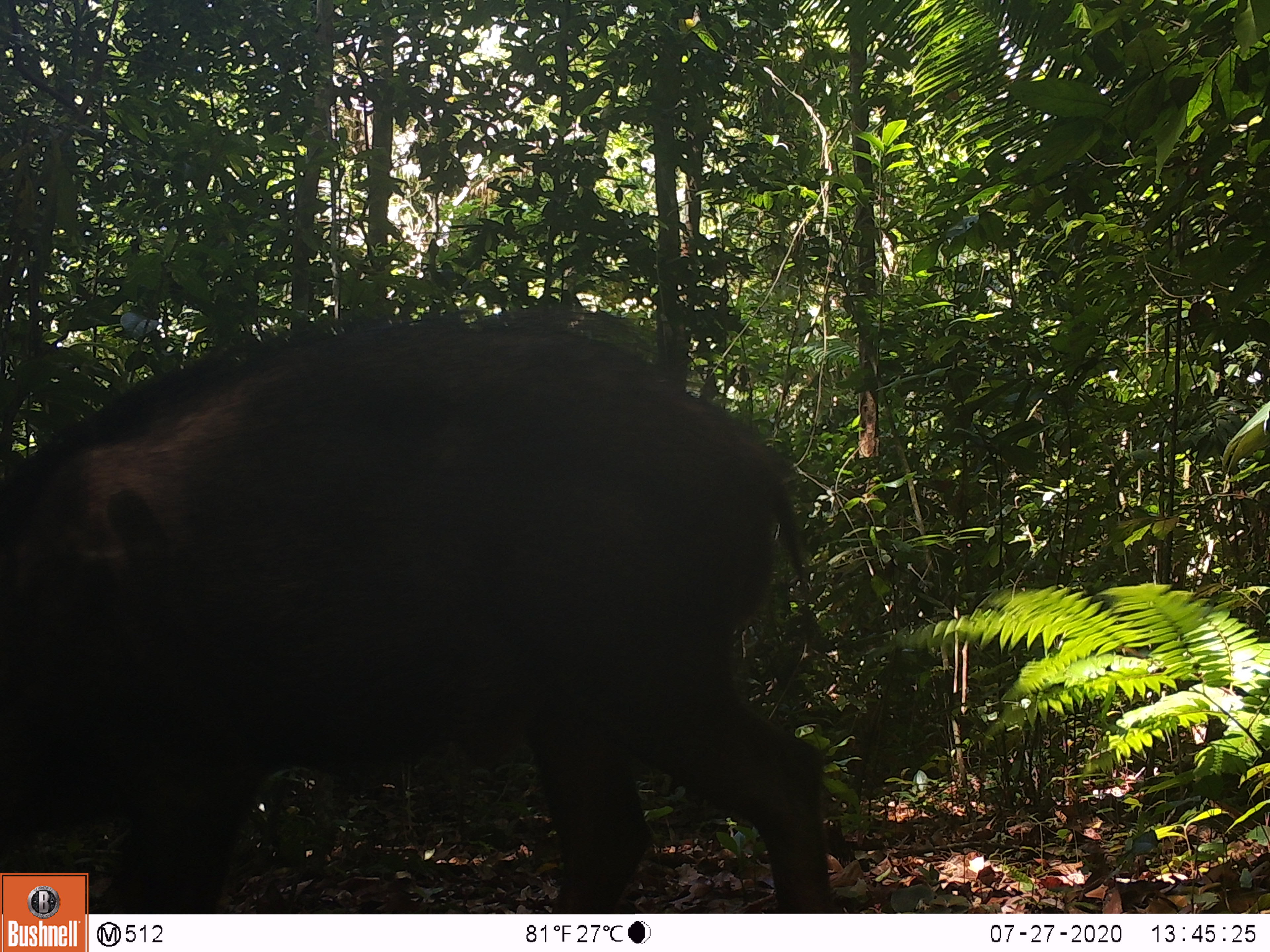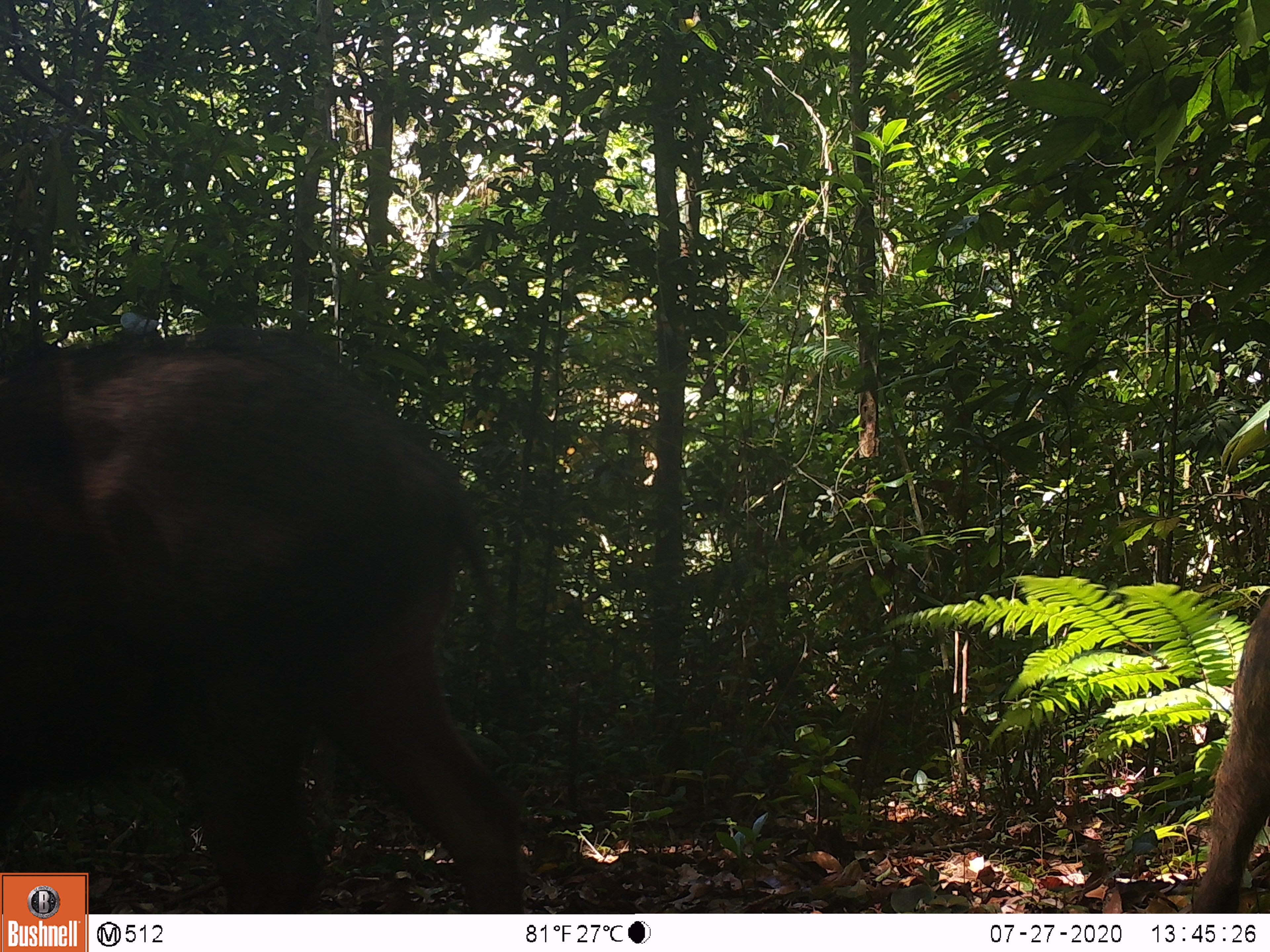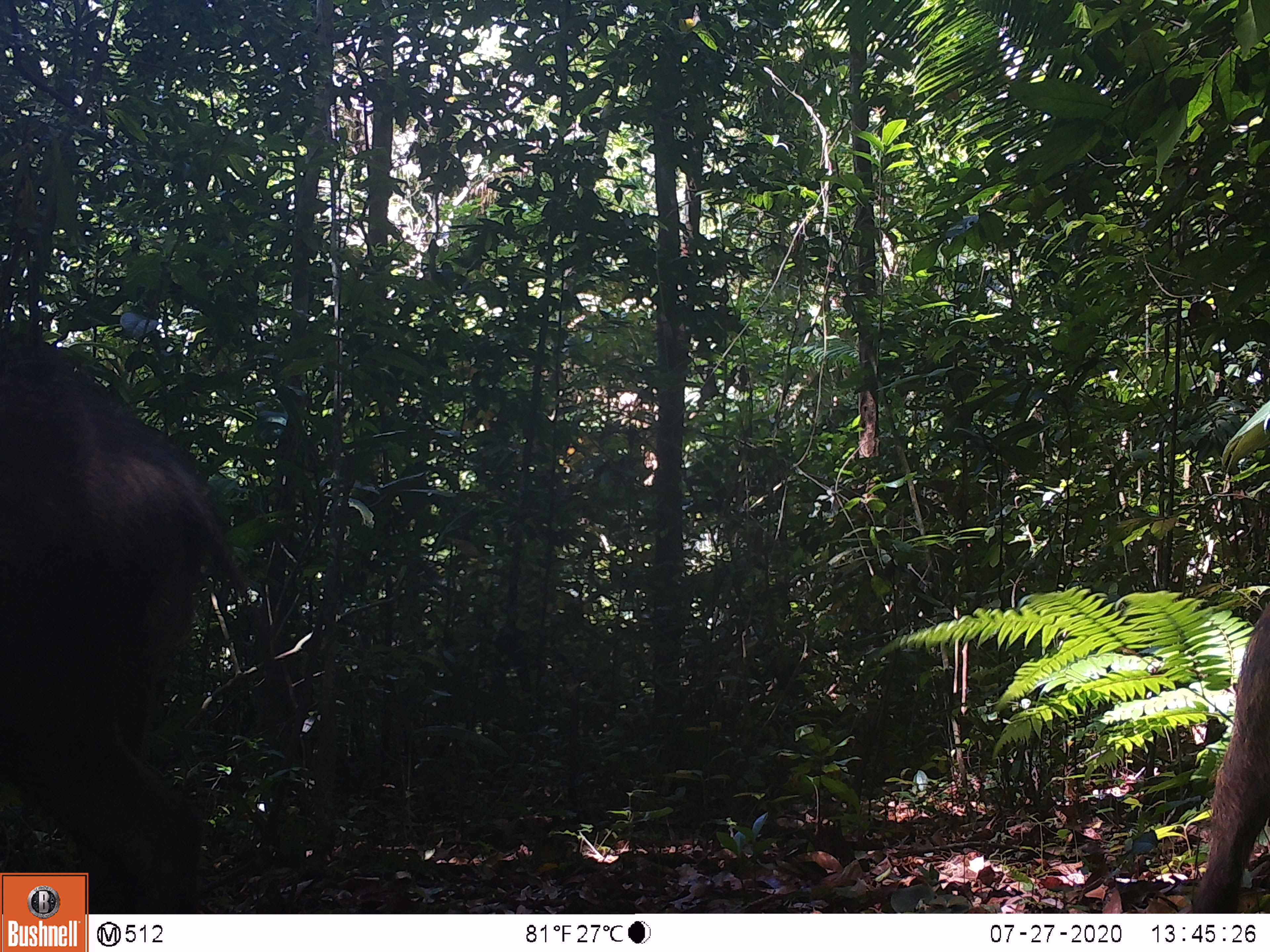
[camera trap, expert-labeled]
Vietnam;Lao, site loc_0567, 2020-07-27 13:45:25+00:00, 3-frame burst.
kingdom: Animalia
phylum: Chordata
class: Mammalia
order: Artiodactyla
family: Suidae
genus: Sus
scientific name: Sus scrofa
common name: eurasian wild pig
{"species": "eurasian wild pig (Sus scrofa)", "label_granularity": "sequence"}